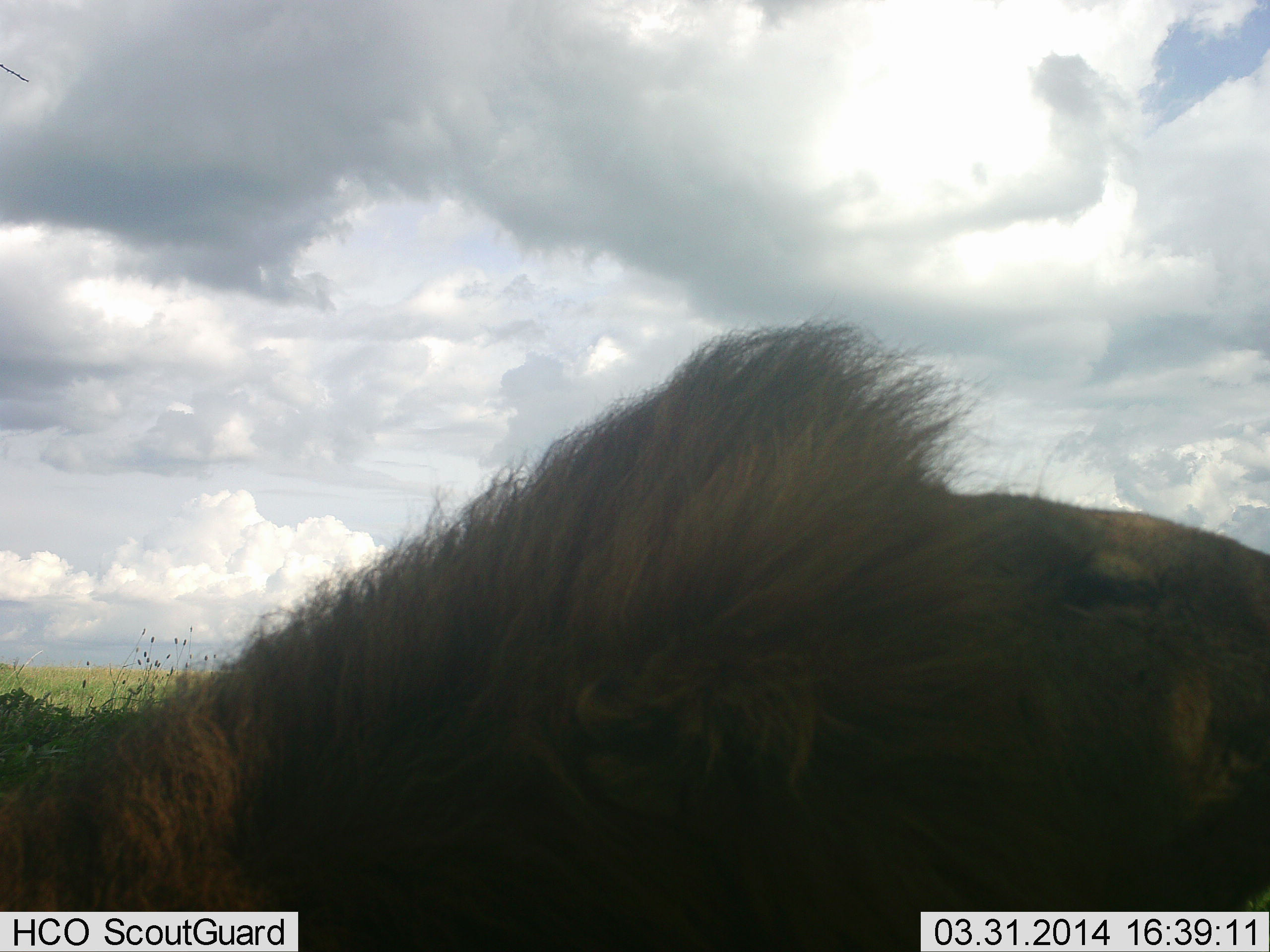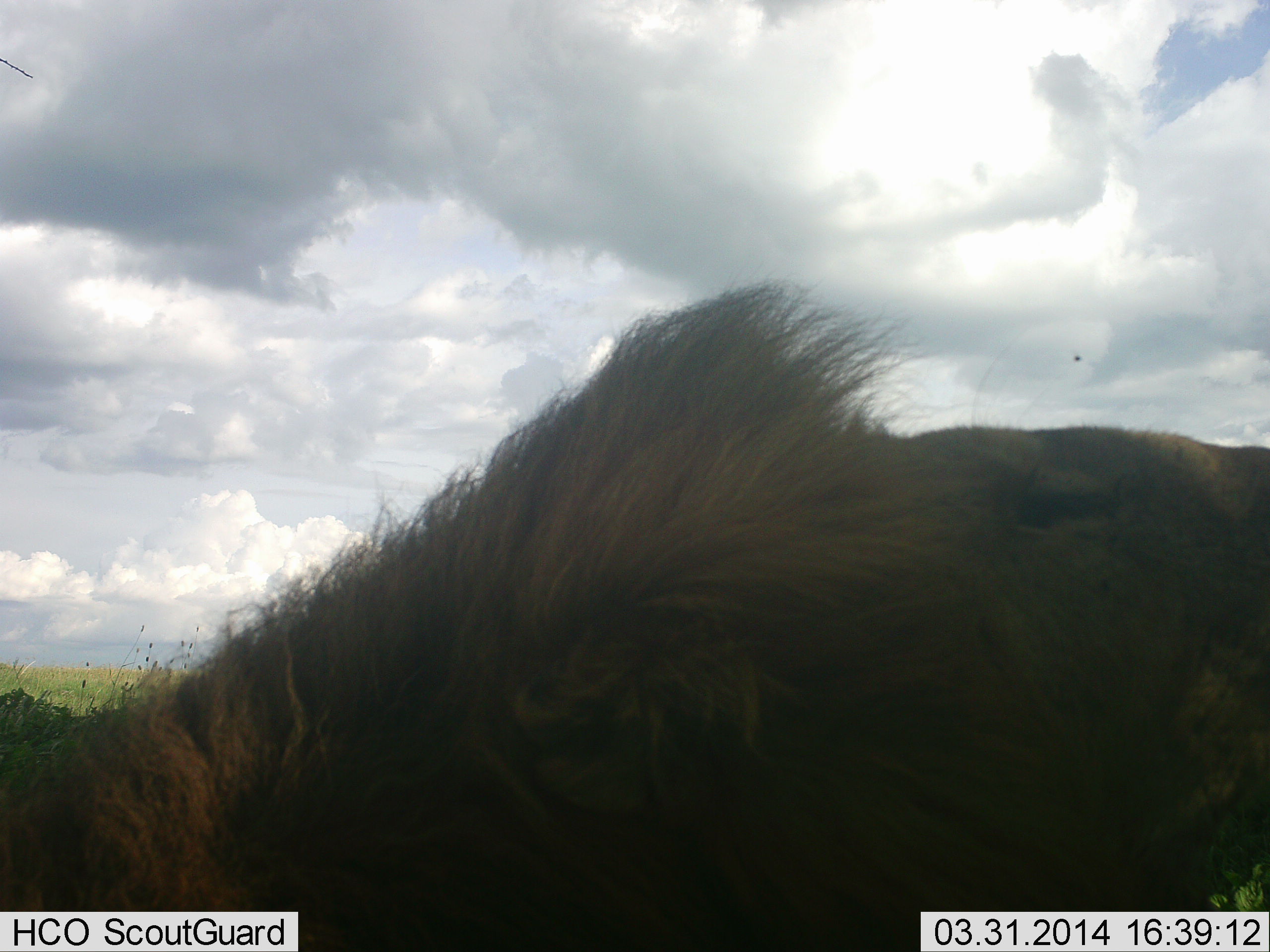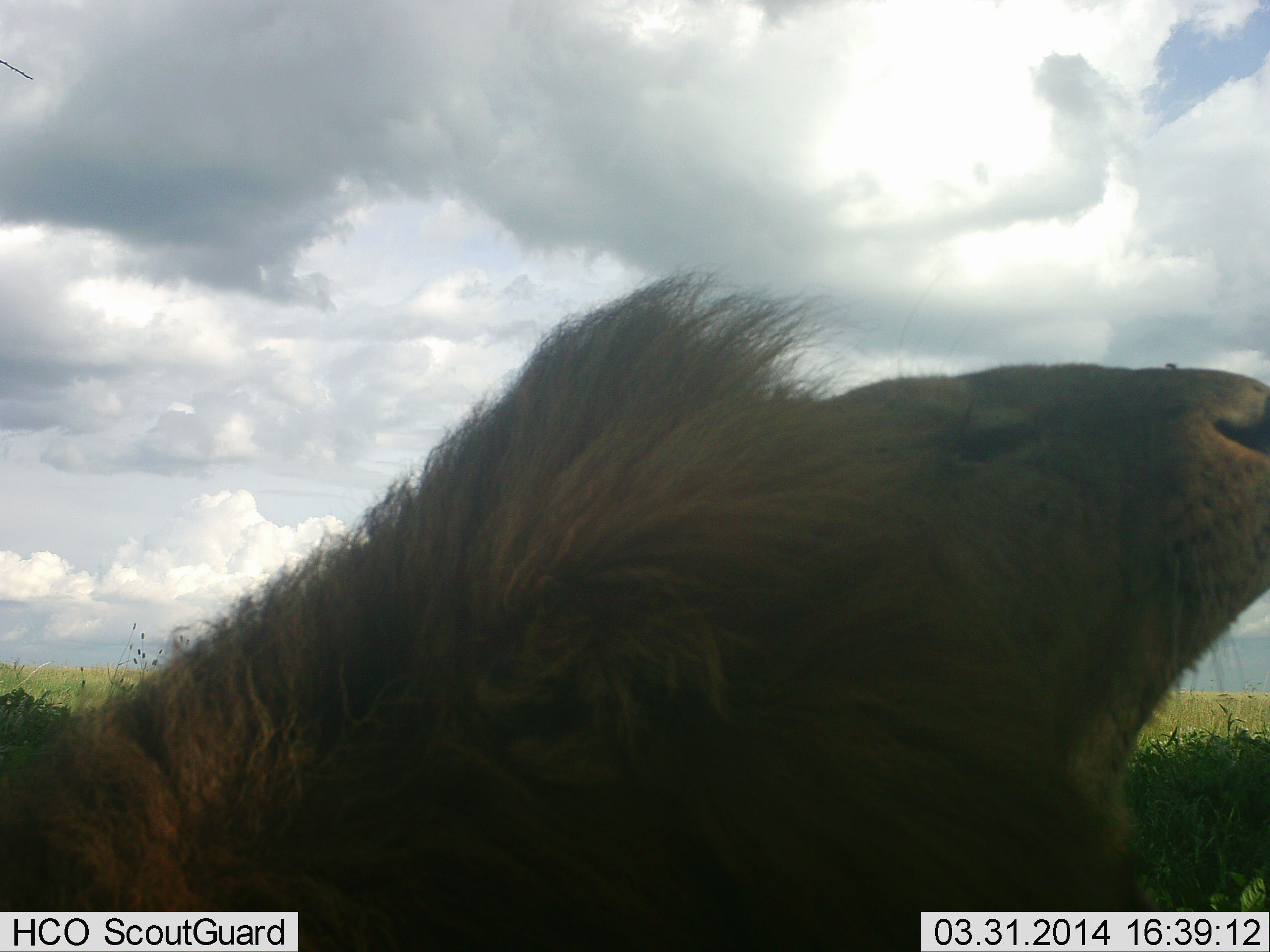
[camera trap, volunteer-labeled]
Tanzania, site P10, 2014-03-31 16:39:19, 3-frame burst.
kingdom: Animalia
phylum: Chordata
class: Mammalia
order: Carnivora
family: Felidae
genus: Panthera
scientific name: Panthera leo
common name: lion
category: lionmale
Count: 1.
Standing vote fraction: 20%.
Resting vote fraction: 74%.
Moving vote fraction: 7%.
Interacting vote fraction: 8%.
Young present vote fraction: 0%.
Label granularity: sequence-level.